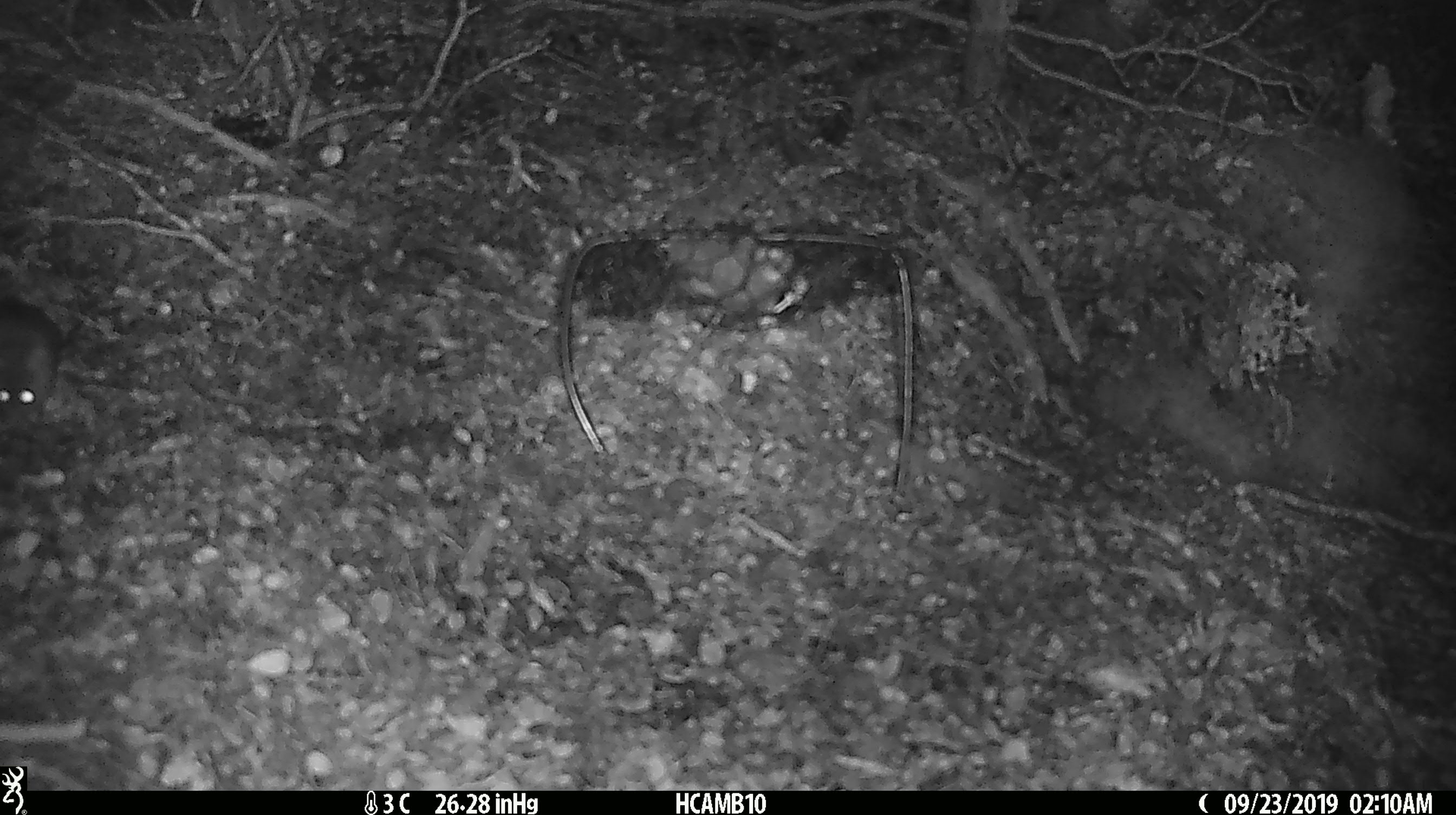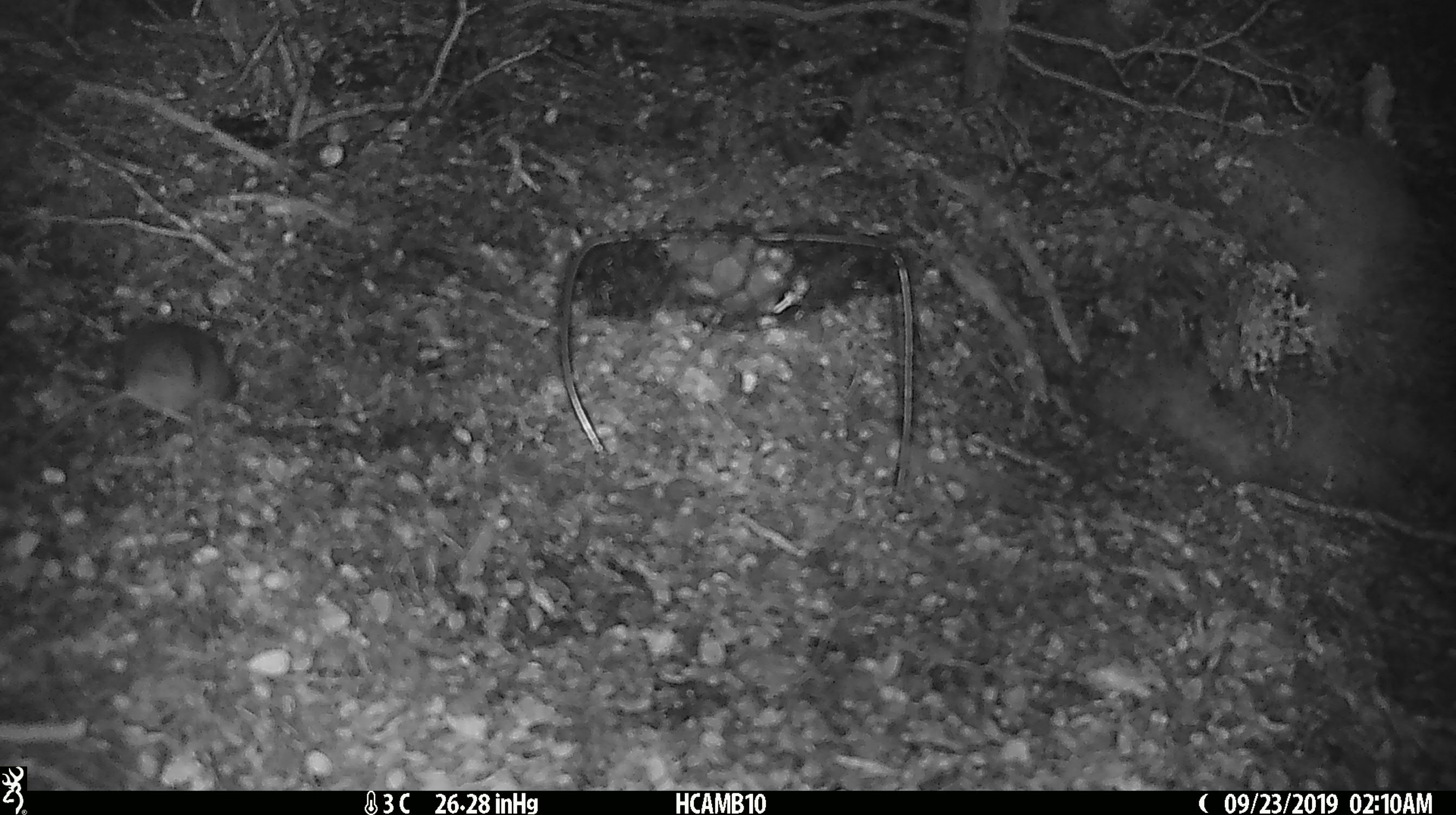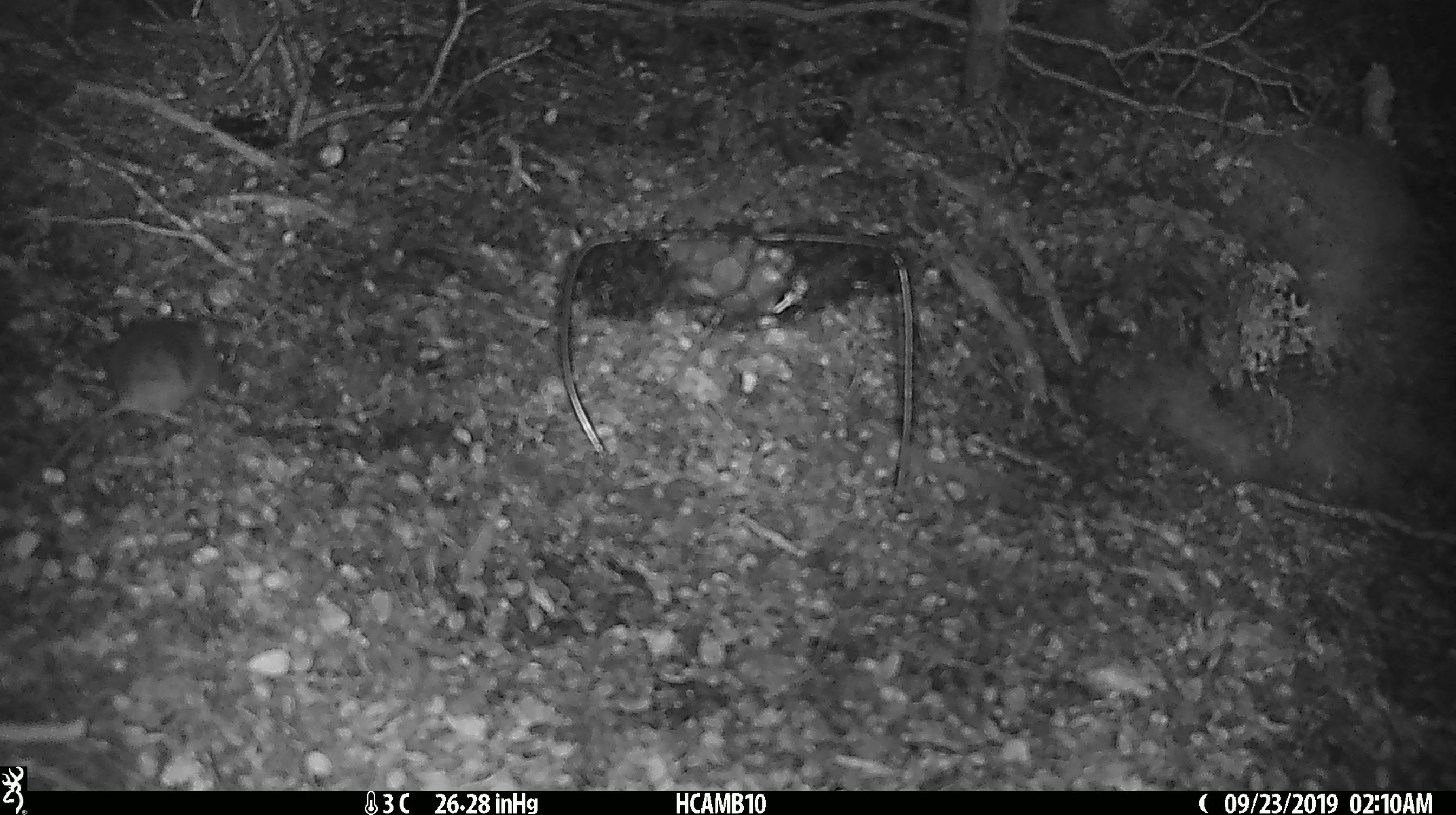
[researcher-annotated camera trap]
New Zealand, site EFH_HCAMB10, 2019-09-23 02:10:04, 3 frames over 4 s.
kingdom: Animalia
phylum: Chordata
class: Mammalia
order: Rodentia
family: Muridae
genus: Mus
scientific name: Mus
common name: mouse